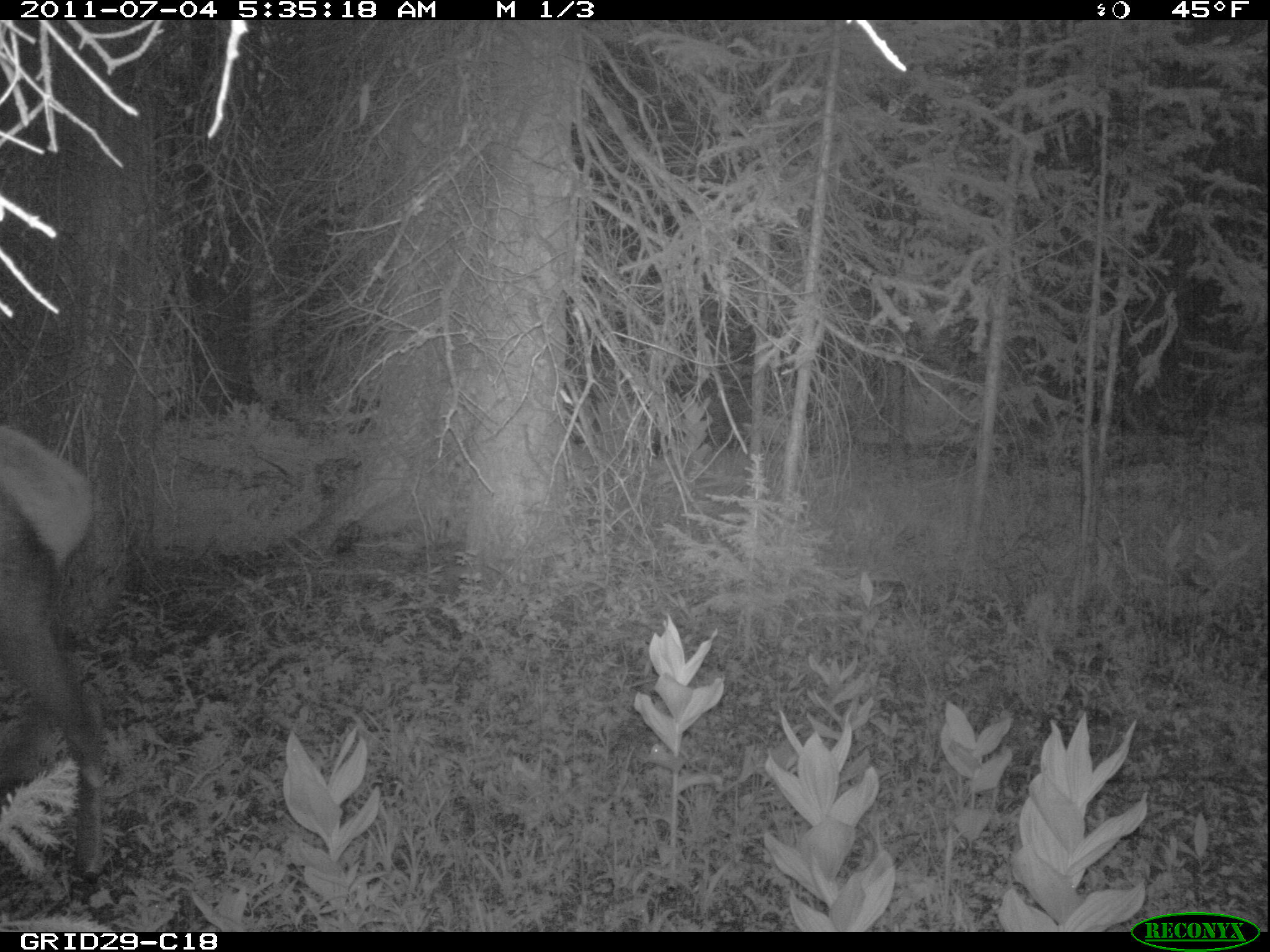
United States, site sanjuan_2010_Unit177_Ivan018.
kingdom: Animalia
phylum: Chordata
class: Mammalia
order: Artiodactyla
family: Cervidae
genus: Cervus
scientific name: Cervus elaphus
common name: red deer